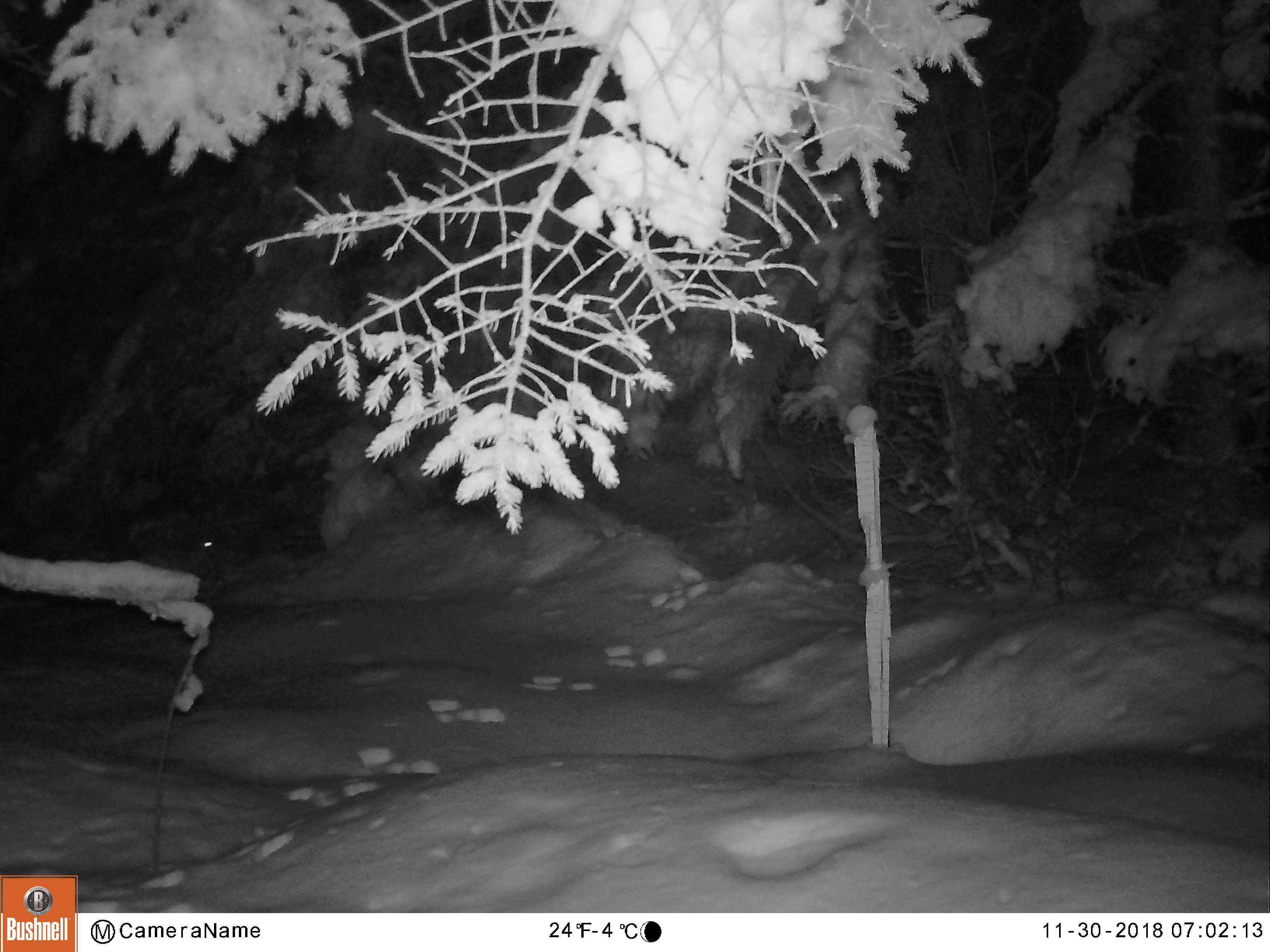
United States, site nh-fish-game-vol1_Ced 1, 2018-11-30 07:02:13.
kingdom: Animalia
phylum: Chordata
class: Mammalia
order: Lagomorpha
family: Leporidae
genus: Lepus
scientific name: Lepus americanus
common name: snowshoe hare